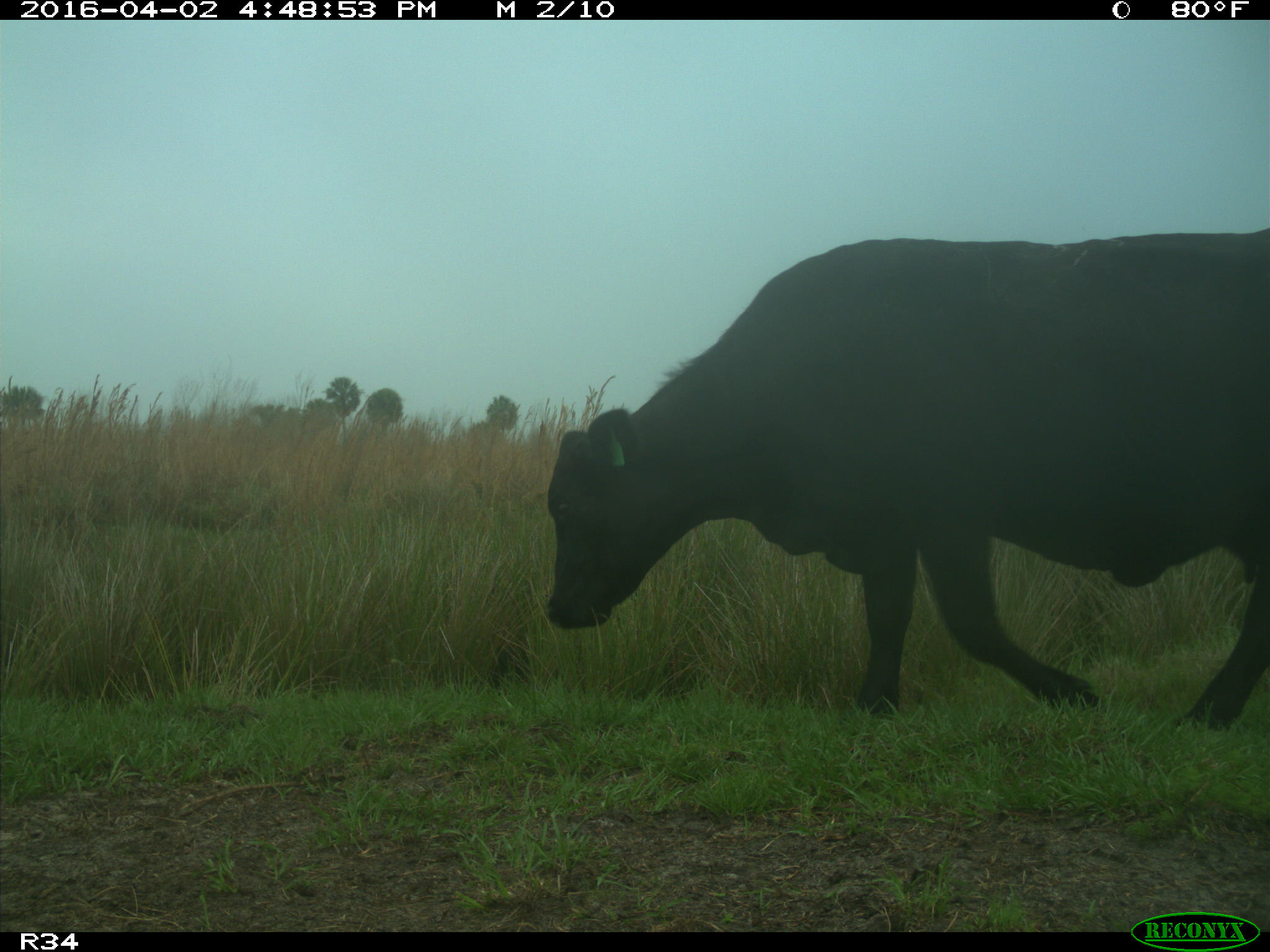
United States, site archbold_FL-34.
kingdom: Animalia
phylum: Chordata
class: Mammalia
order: Artiodactyla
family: Bovidae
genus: Bos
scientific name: Bos taurus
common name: domestic cow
Bos taurus (domestic cow).